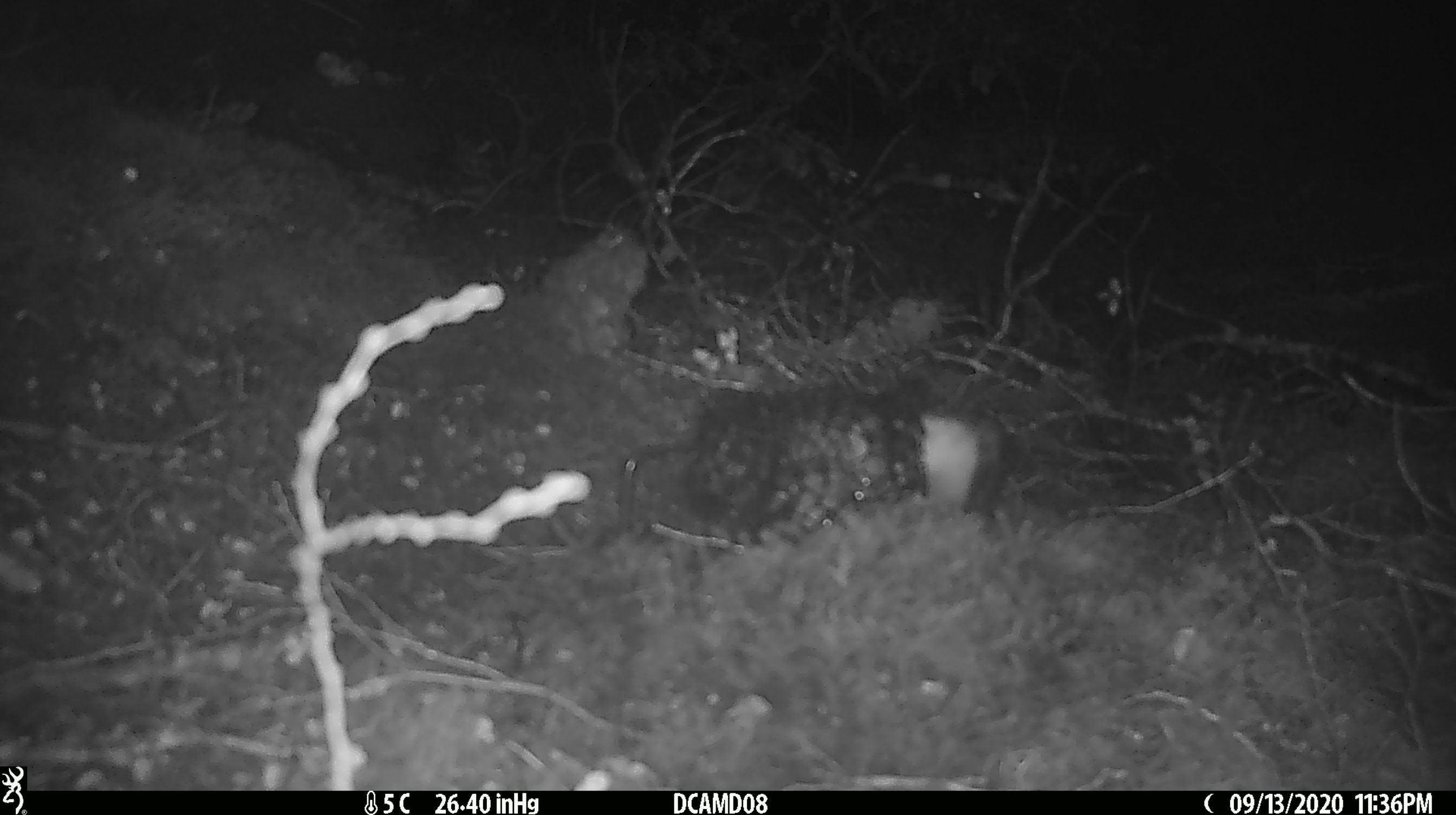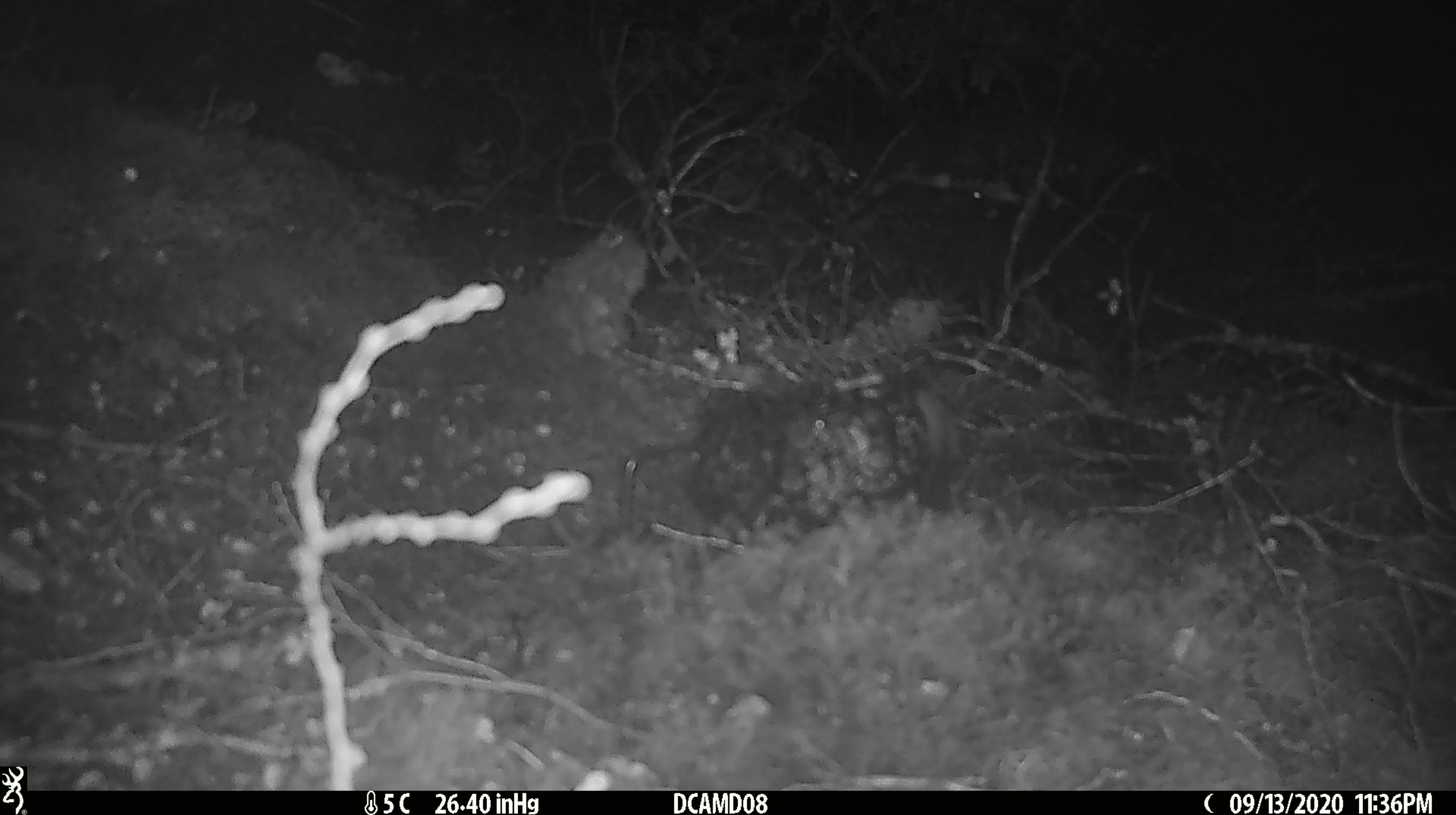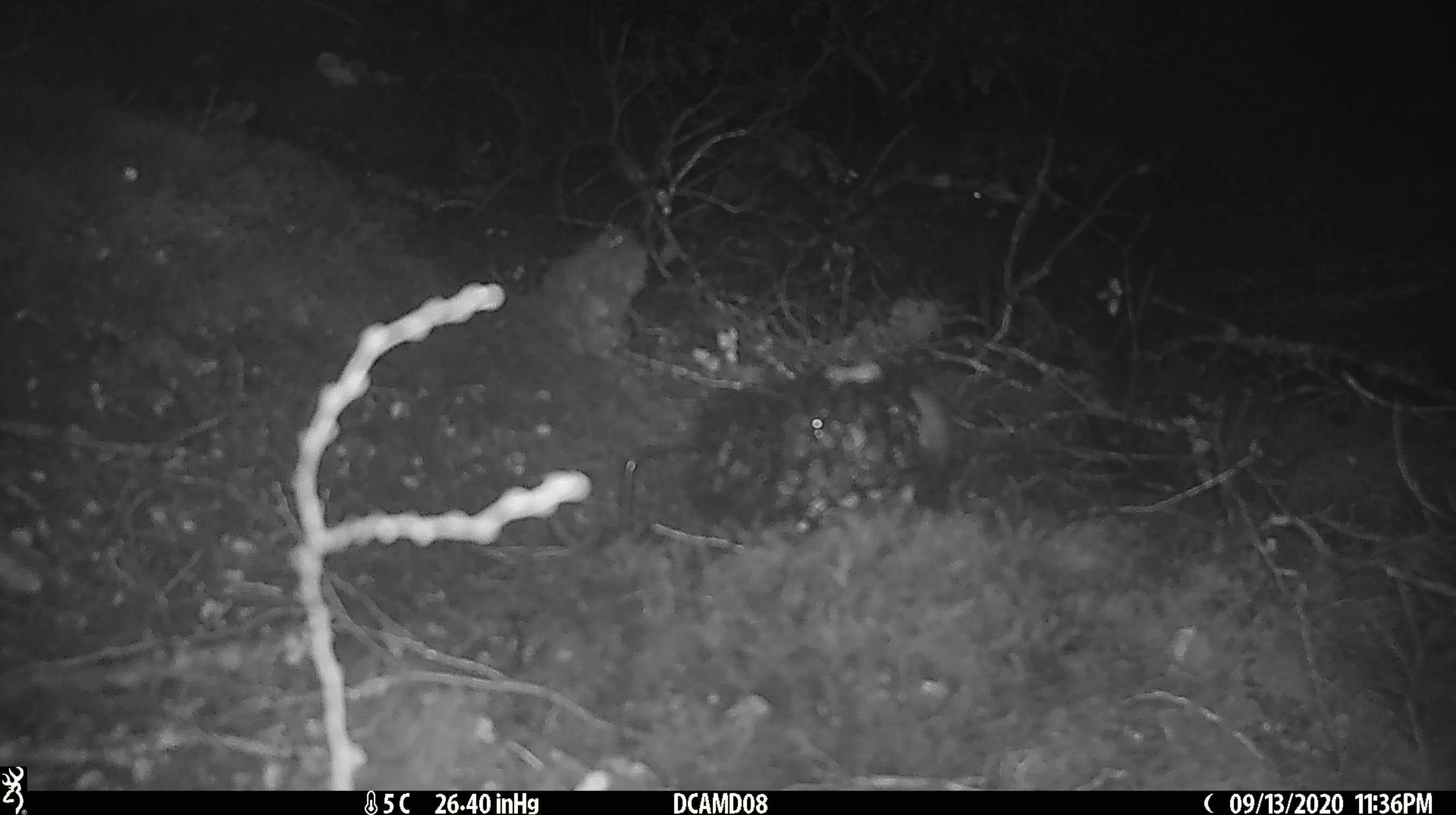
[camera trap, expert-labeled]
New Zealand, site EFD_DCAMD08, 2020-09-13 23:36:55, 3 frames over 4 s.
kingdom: Animalia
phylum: Chordata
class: Mammalia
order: Carnivora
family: Mustelidae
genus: Mustela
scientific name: Mustela erminea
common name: stoat